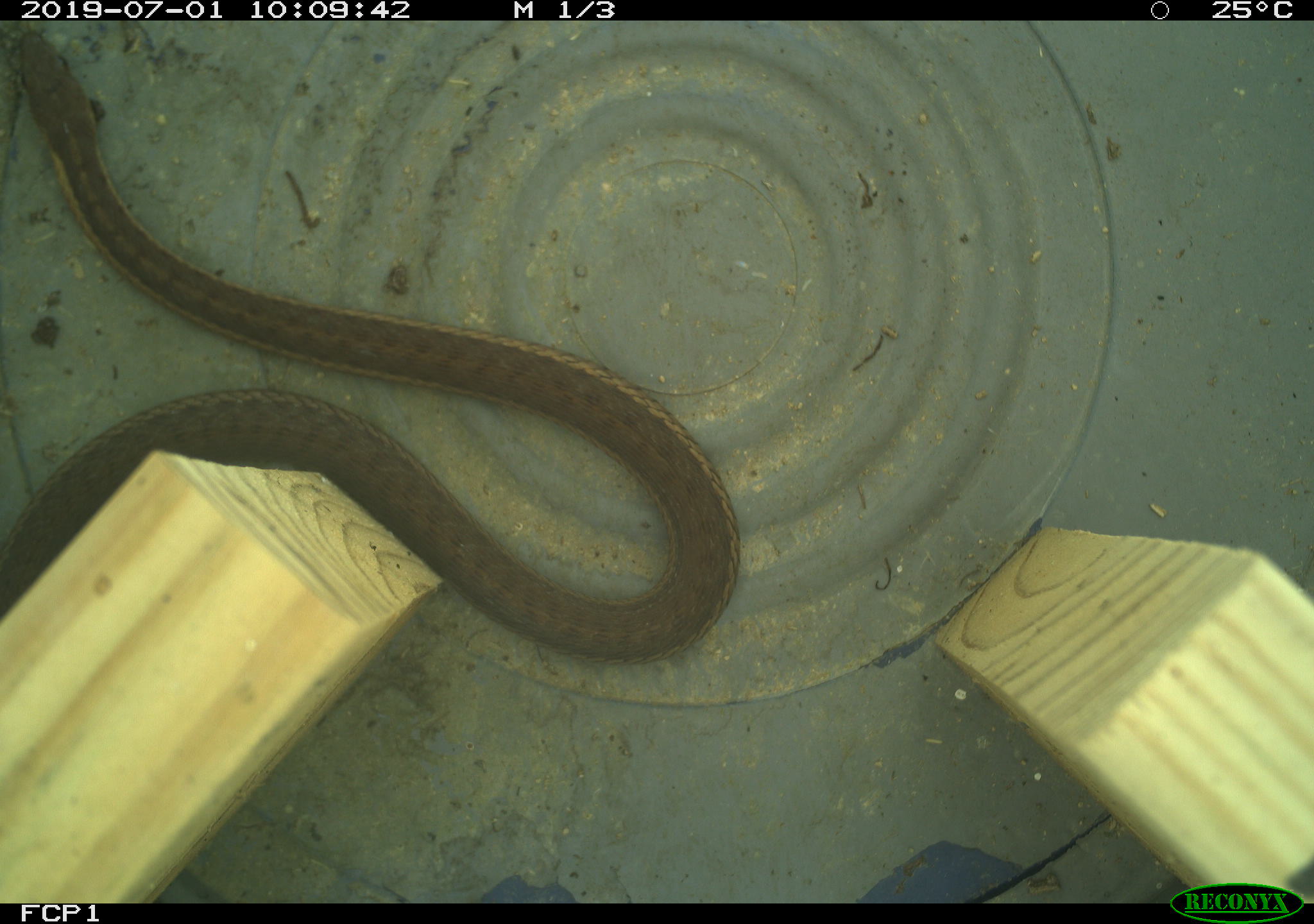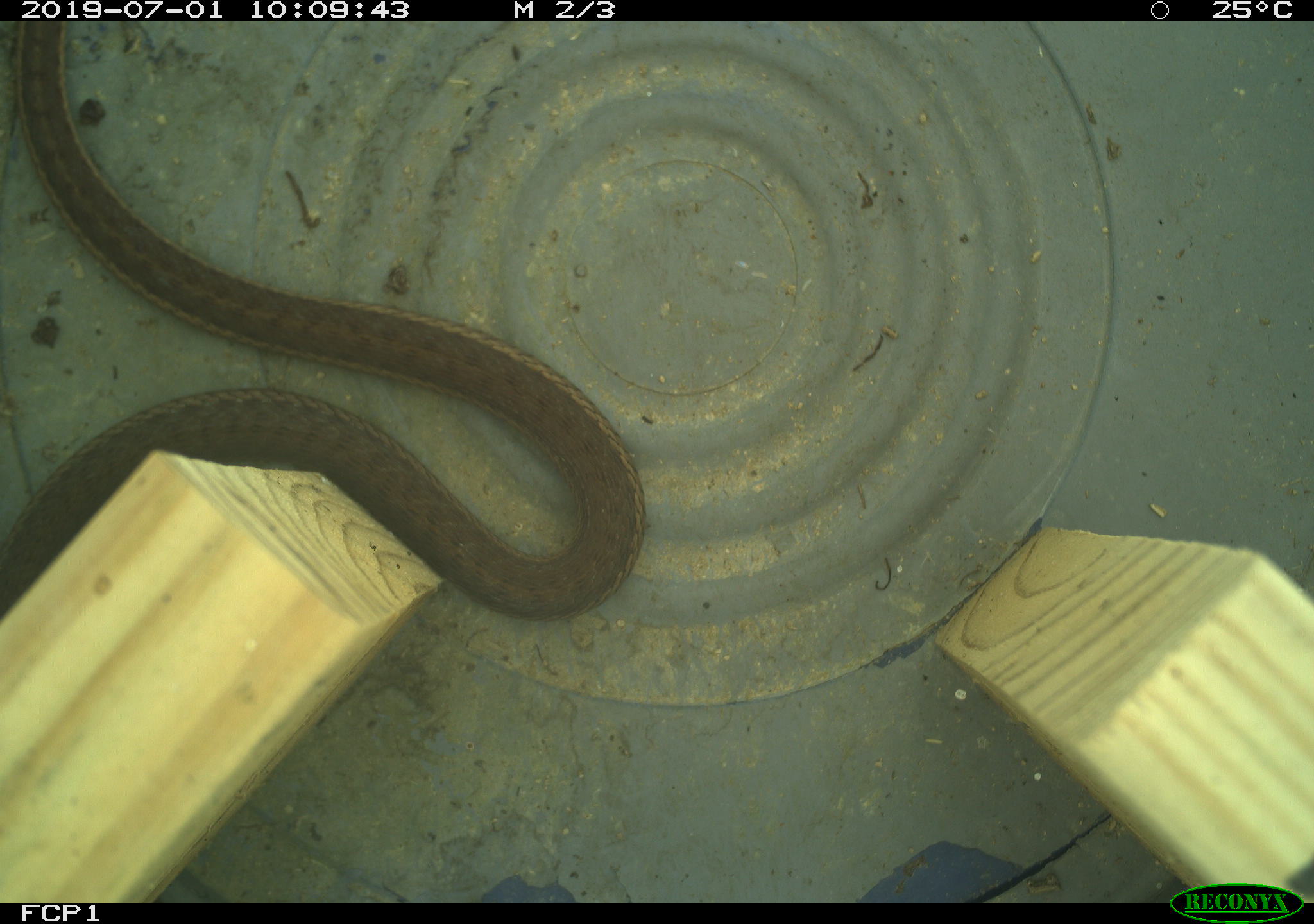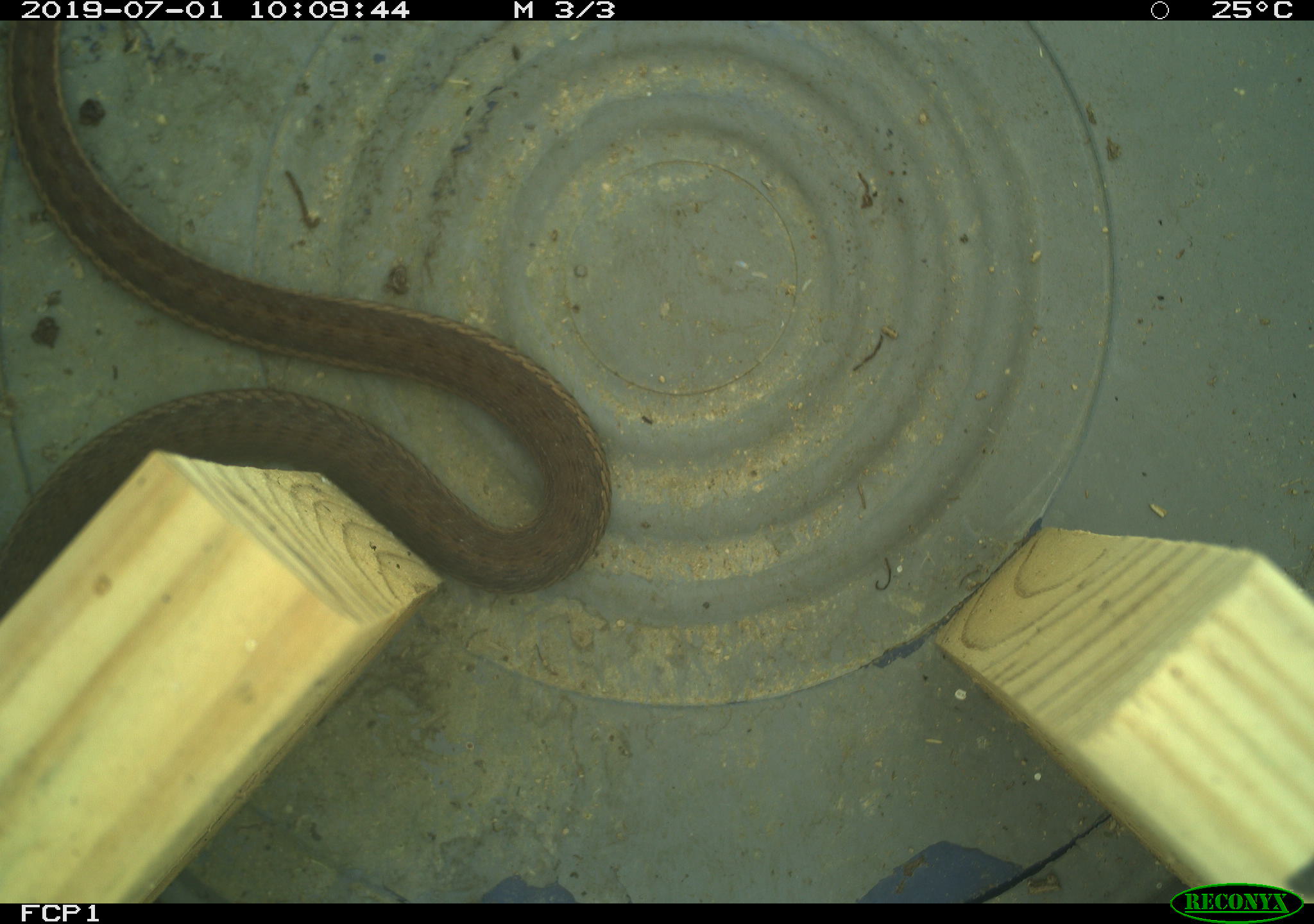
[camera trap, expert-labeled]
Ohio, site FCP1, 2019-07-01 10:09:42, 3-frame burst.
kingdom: Animalia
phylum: Chordata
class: Reptilia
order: Squamata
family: Colubridae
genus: Thamnophis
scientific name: Thamnophis sirtalis sirtalis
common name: eastern gartersnake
Eastern gartersnake (Thamnophis sirtalis sirtalis).